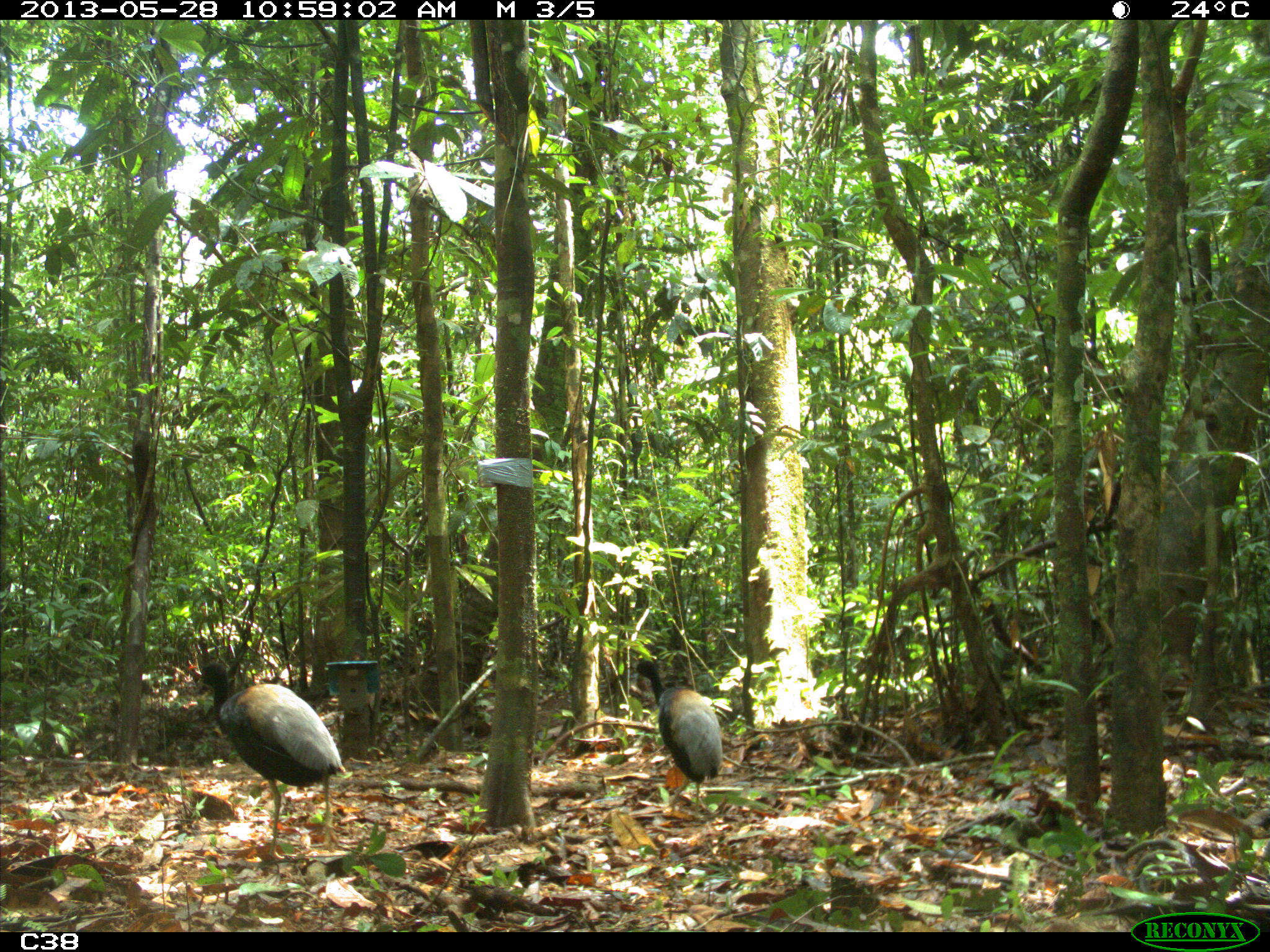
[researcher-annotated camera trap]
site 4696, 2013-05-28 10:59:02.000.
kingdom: Animalia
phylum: Chordata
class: Aves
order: Gruiformes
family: Psophiidae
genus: Psophia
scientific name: Psophia crepitans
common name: gray-winged trumpeter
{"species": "Psophia crepitans (gray-winged trumpeter)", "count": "3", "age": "adult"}